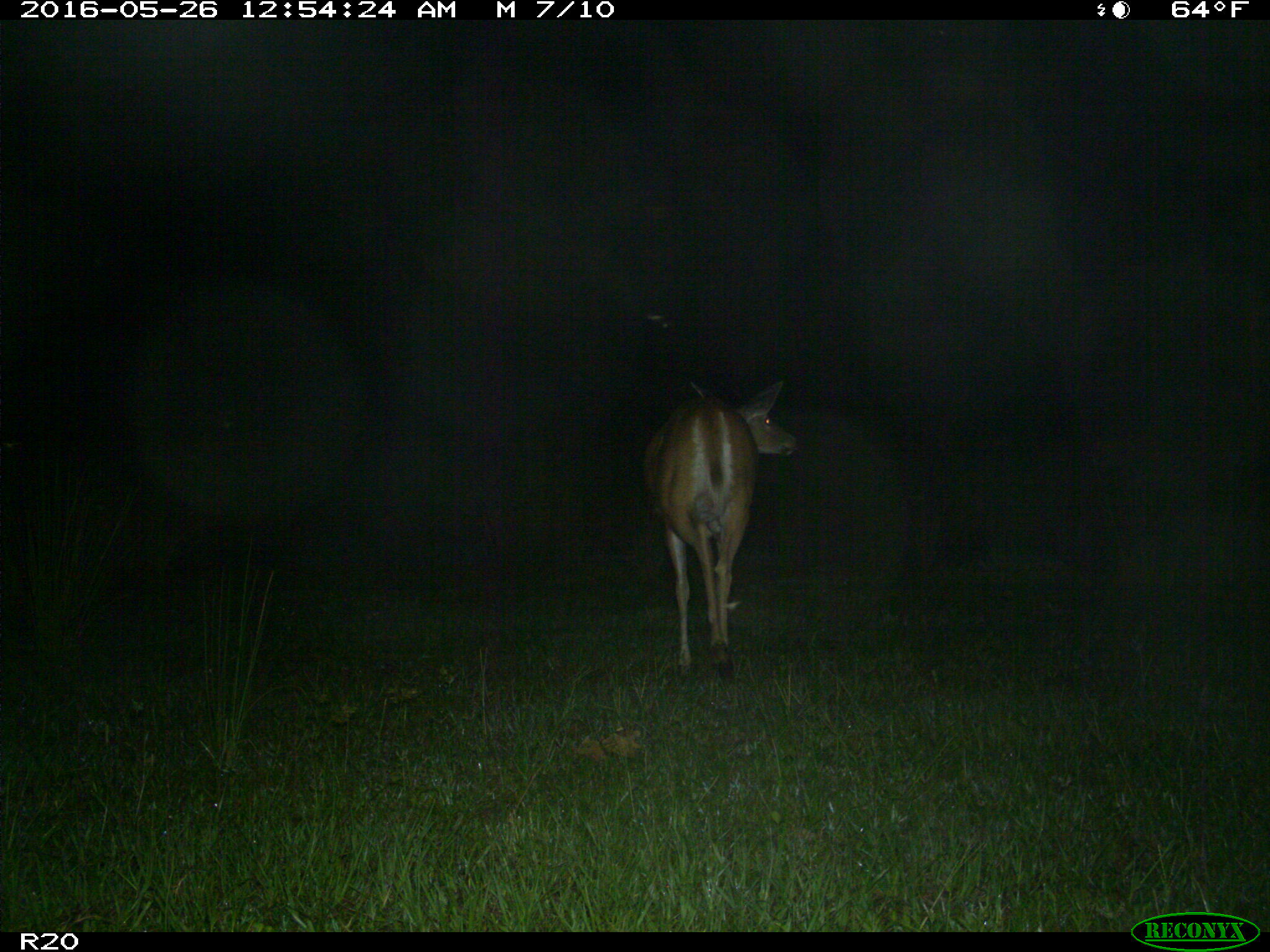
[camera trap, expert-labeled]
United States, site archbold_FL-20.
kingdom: Animalia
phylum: Chordata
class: Mammalia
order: Artiodactyla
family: Cervidae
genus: Odocoileus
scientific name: Odocoileus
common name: deer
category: unidentified deer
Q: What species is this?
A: Unidentified deer (deer) (Odocoileus).